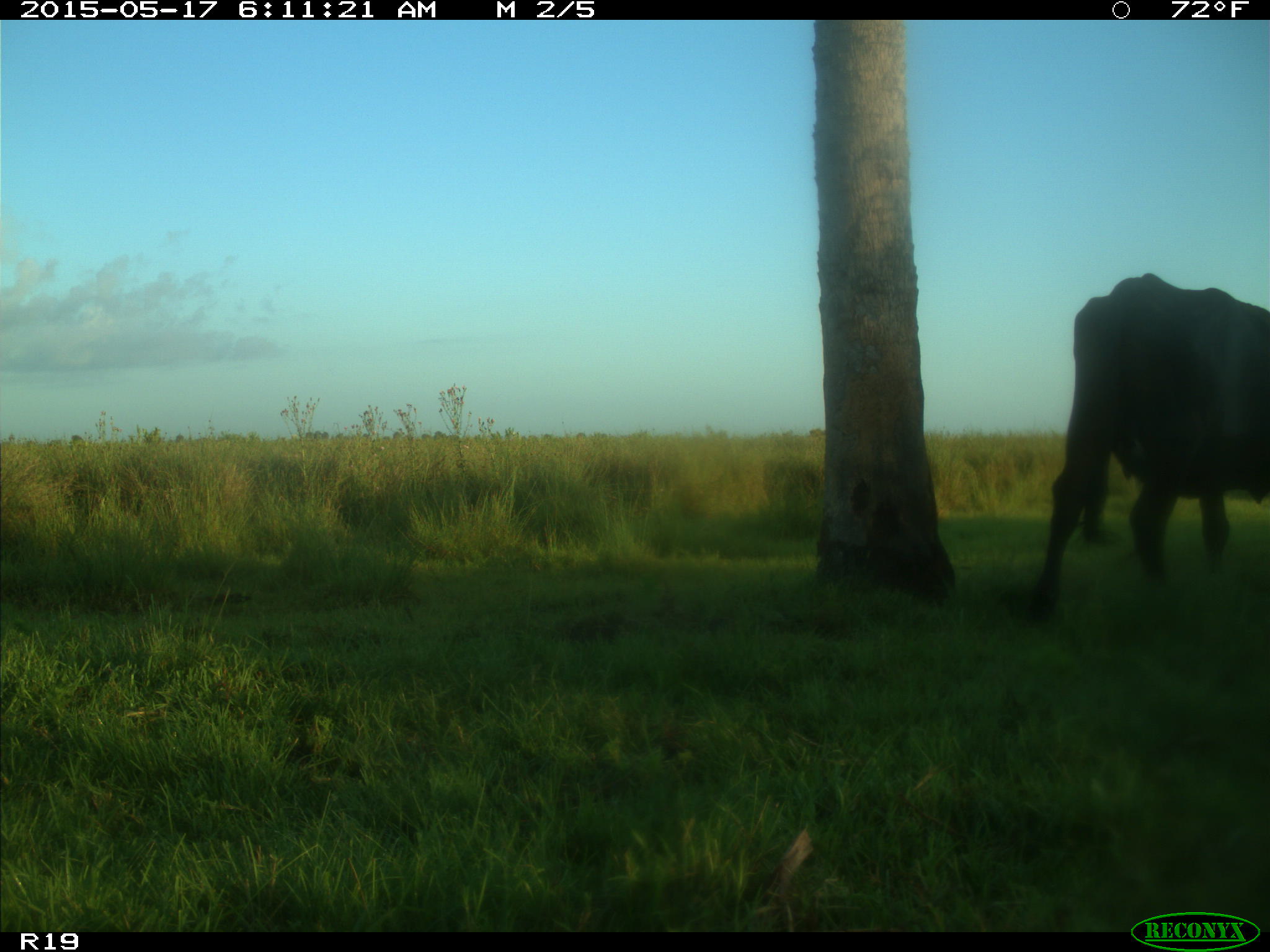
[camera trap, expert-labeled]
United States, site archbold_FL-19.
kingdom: Animalia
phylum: Chordata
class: Mammalia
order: Artiodactyla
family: Bovidae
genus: Bos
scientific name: Bos taurus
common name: domestic cow